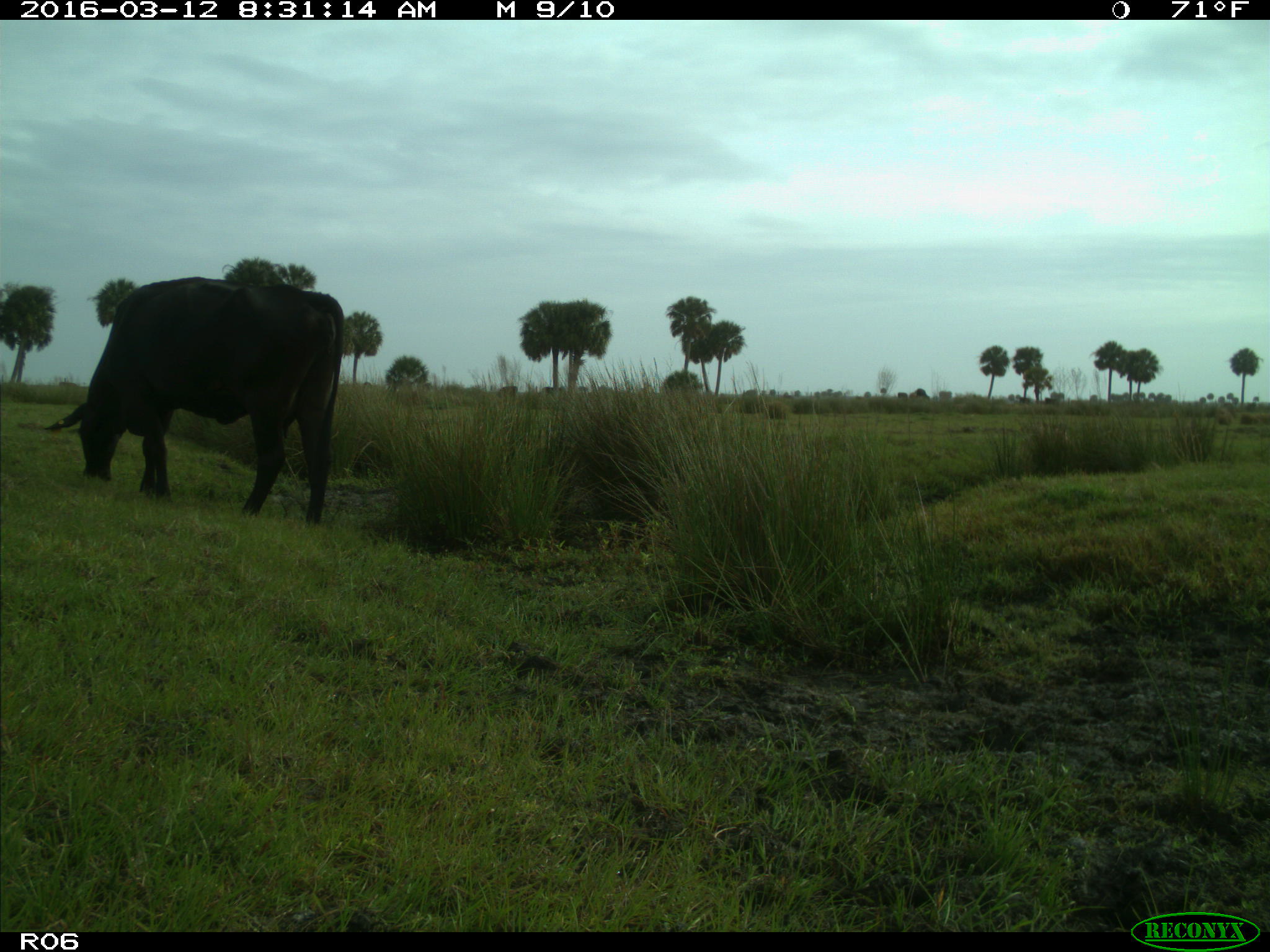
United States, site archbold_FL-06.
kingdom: Animalia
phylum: Chordata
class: Mammalia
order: Artiodactyla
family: Bovidae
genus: Bos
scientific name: Bos taurus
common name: domestic cow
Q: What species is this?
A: Bos taurus (domestic cow).